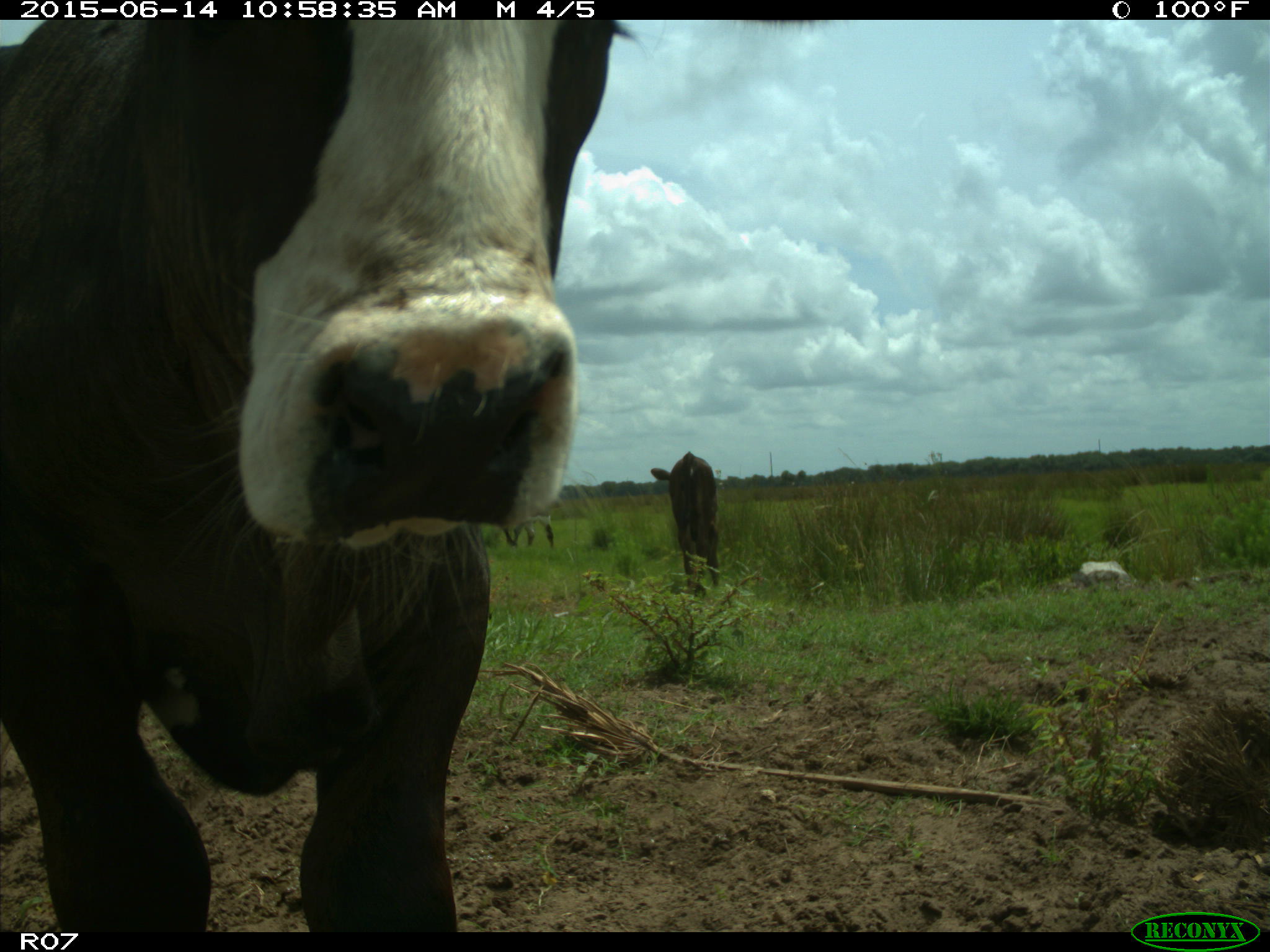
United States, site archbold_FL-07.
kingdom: Animalia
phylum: Chordata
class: Mammalia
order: Artiodactyla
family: Bovidae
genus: Bos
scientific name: Bos taurus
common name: domestic cow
Bos taurus (domestic cow).